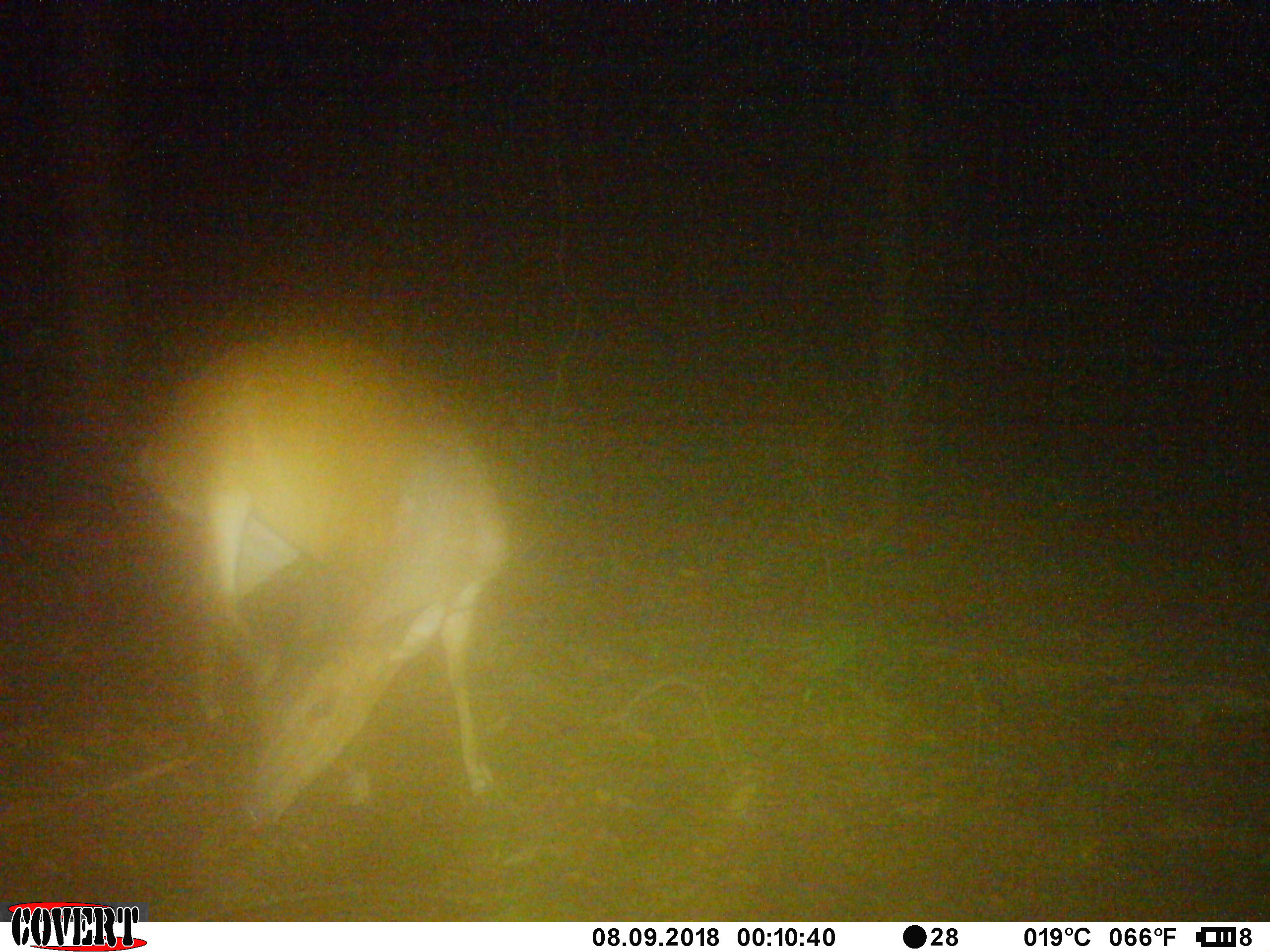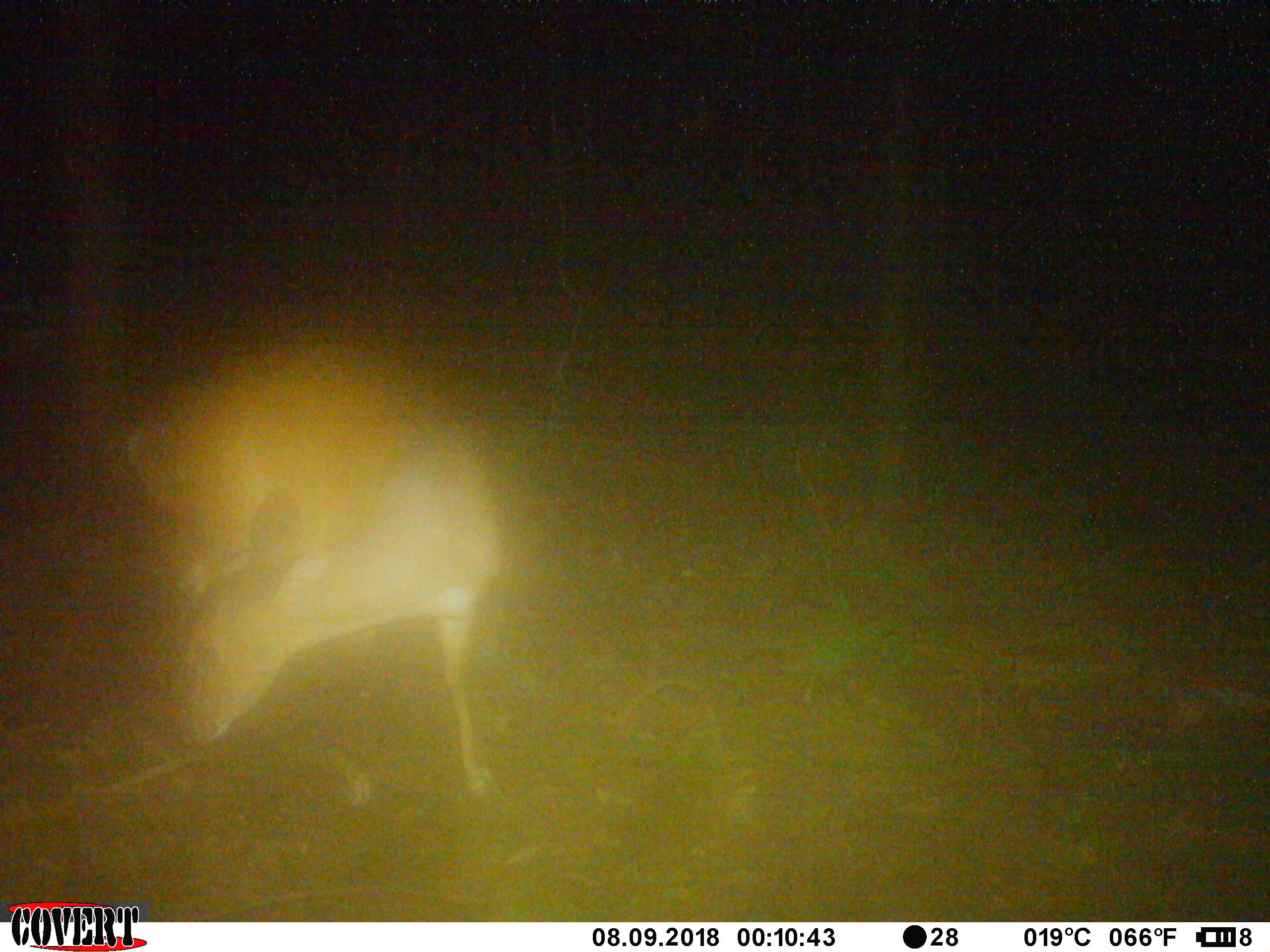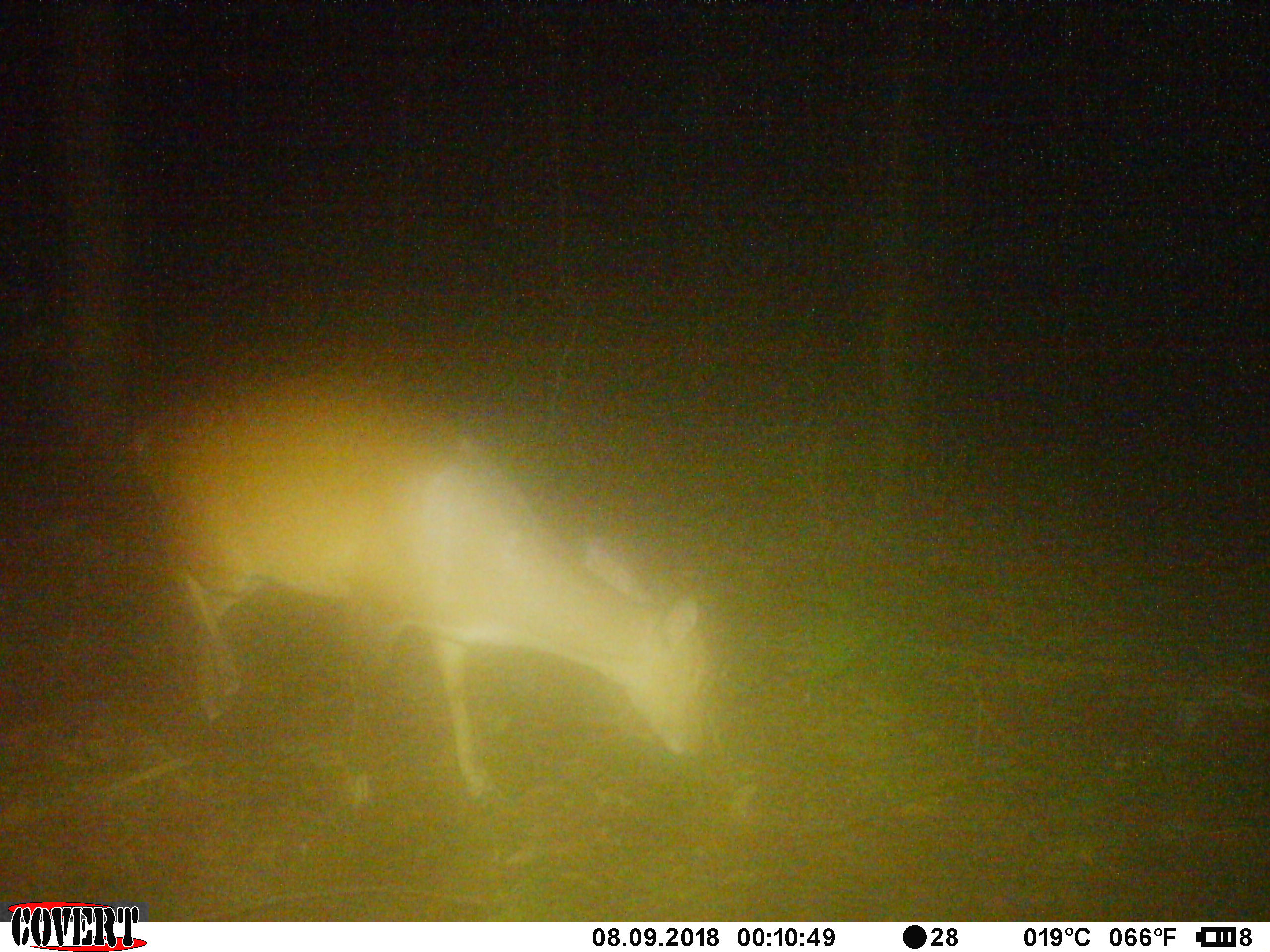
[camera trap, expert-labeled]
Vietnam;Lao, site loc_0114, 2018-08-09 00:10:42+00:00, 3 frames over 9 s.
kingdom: Animalia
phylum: Chordata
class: Mammalia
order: Artiodactyla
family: Cervidae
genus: Muntiacus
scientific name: Muntiacus vuquangensis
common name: large-antlered muntjac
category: large antlered muntjac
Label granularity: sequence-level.